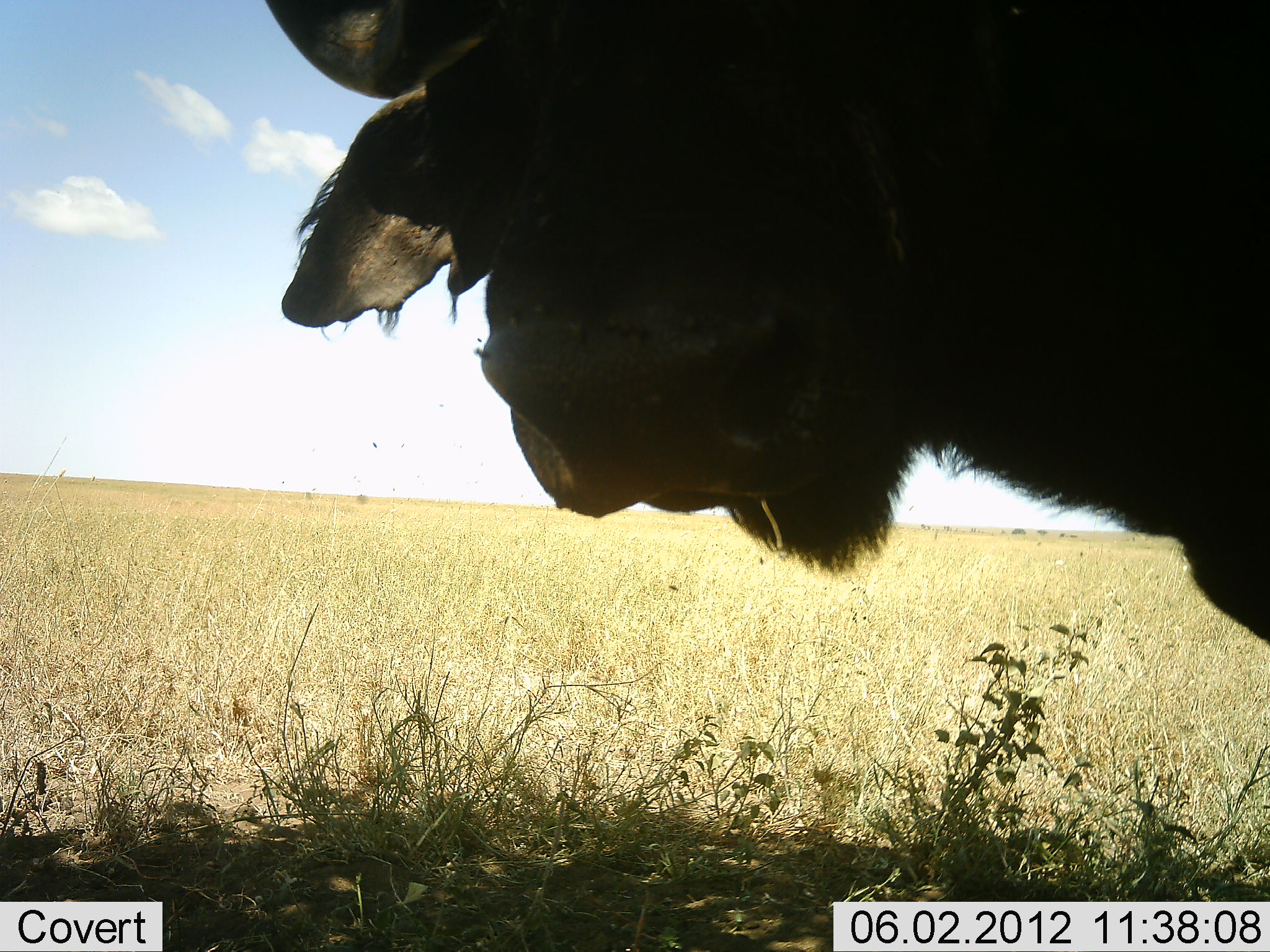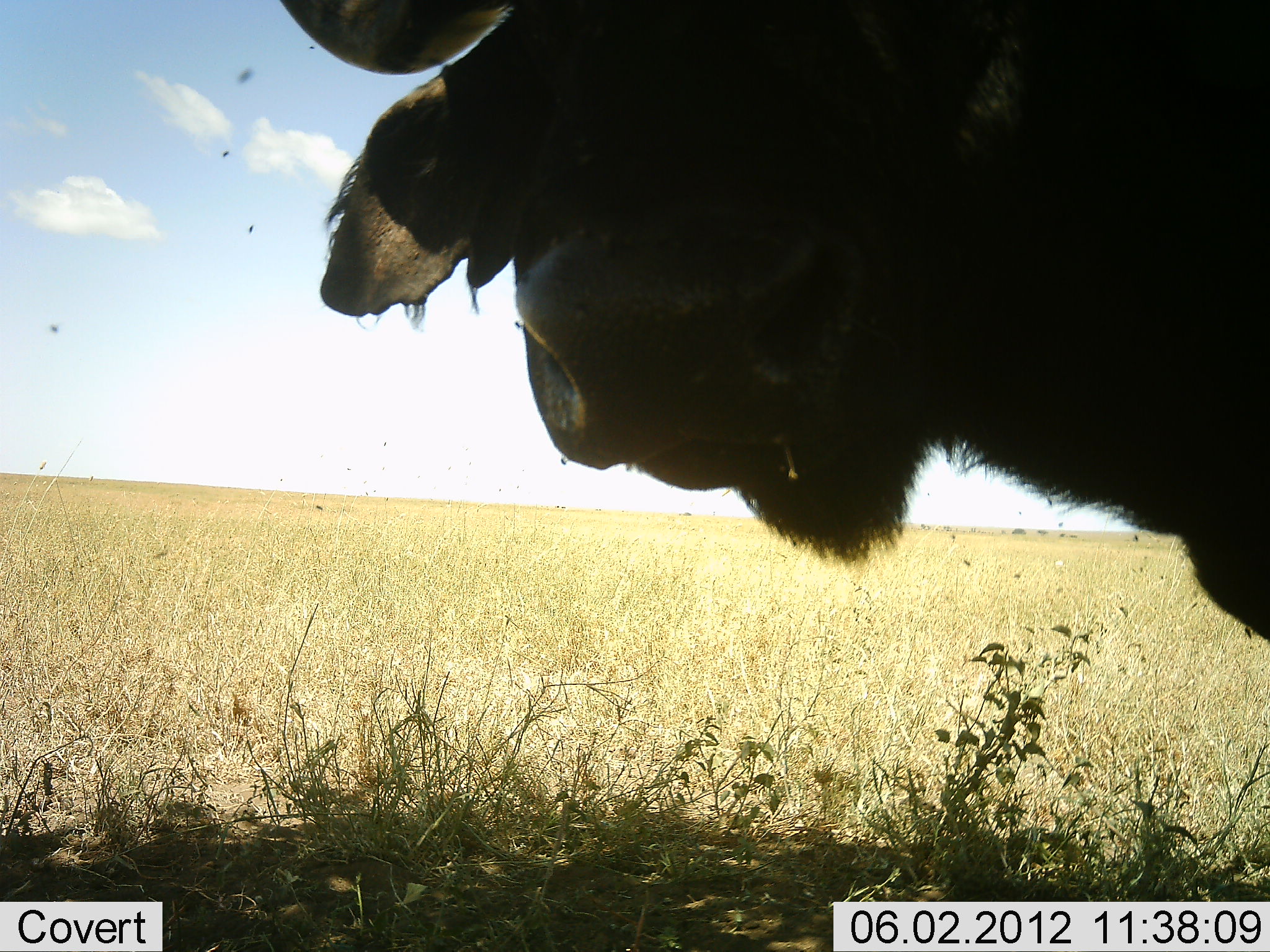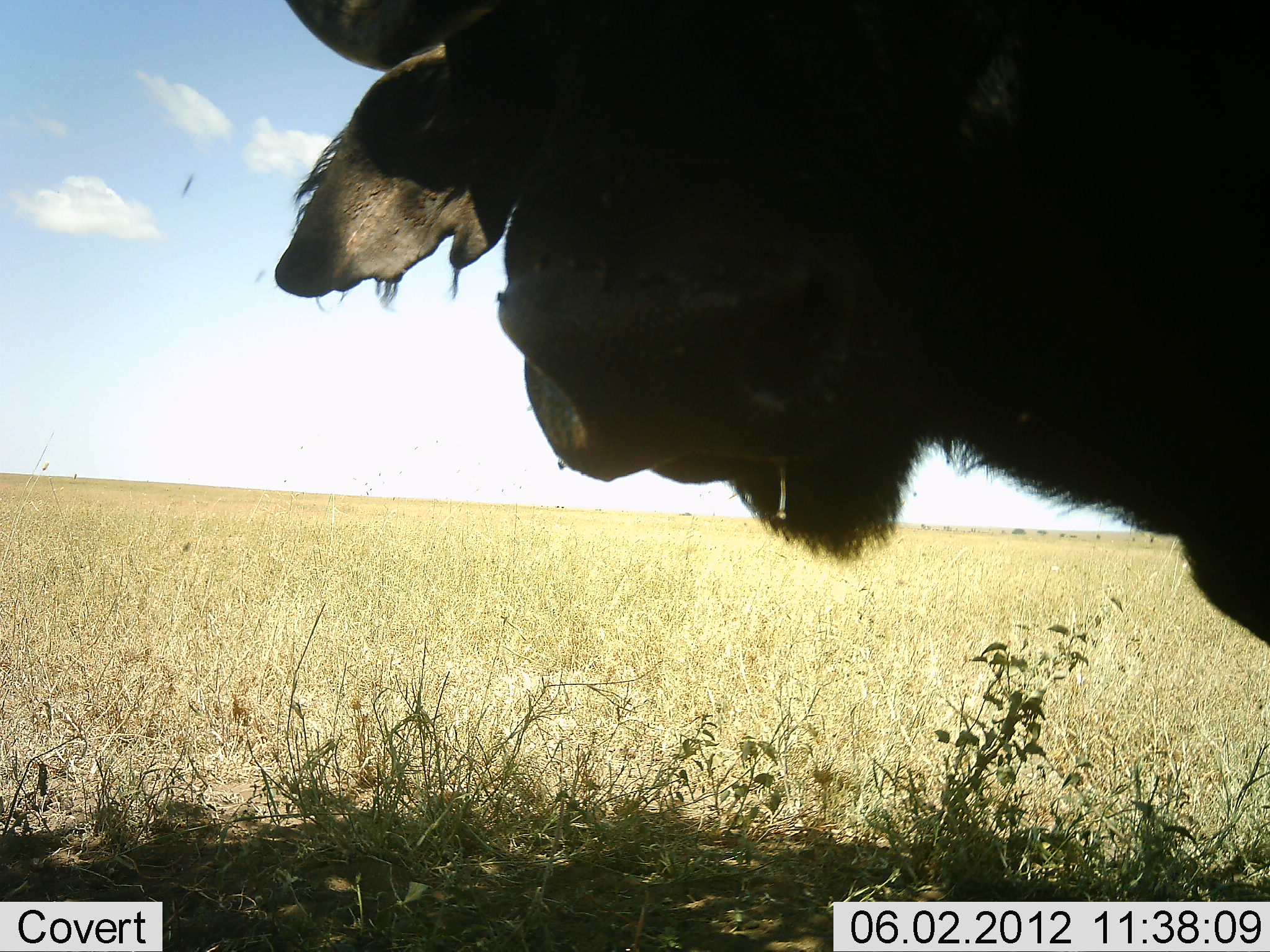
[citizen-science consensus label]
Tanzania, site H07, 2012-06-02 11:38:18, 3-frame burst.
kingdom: Animalia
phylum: Chordata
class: Mammalia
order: Artiodactyla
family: Bovidae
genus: Syncerus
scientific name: Syncerus caffer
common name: cape buffalo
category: buffalo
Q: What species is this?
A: Buffalo (cape buffalo) (Syncerus caffer).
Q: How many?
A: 1.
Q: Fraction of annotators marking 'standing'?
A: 80%.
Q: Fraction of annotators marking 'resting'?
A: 0%.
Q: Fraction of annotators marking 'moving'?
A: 0%.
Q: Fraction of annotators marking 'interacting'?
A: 10%.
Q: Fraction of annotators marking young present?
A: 0%.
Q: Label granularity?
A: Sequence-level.